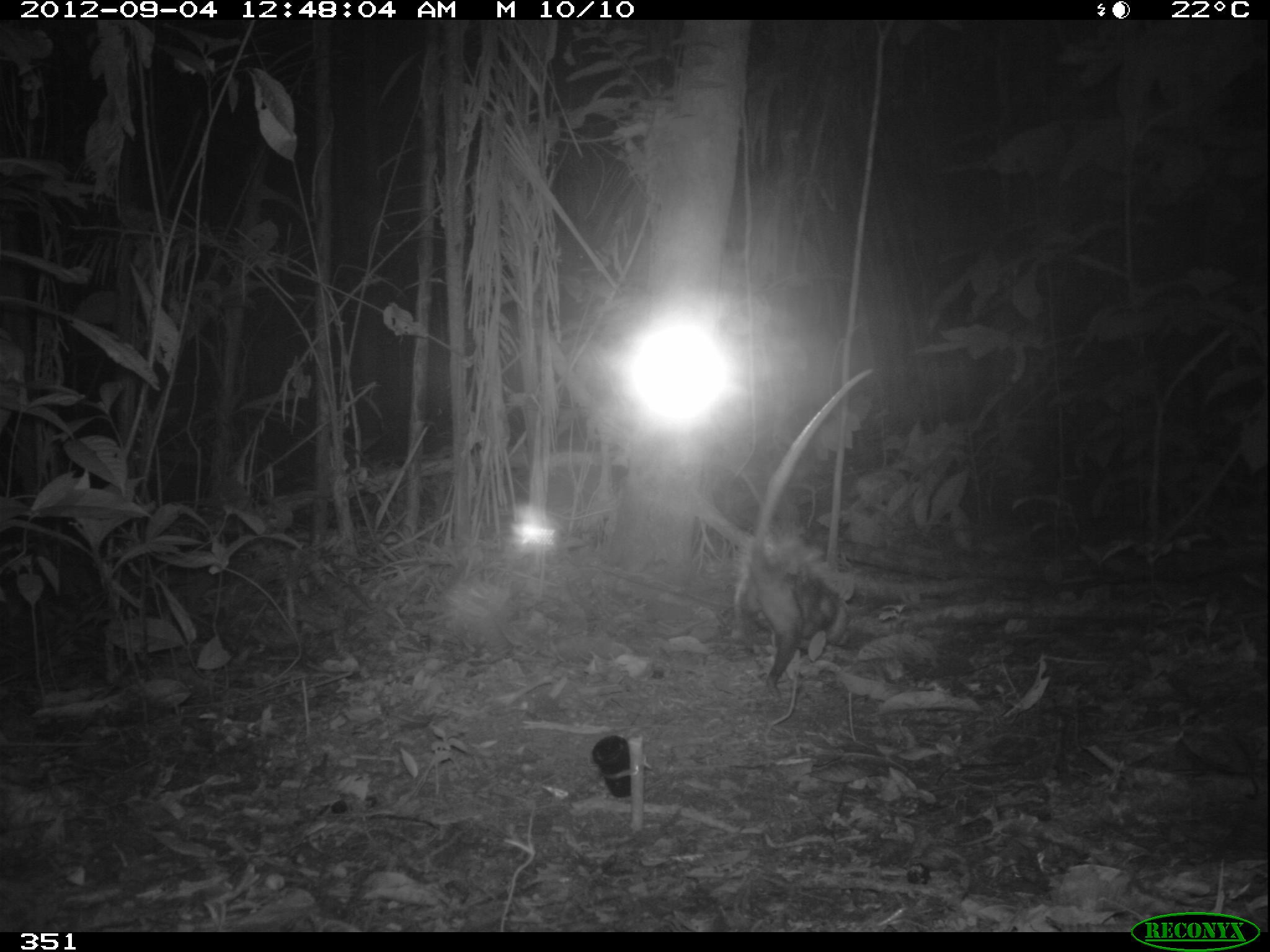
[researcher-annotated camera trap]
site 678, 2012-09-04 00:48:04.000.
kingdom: Animalia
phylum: Chordata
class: Mammalia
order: Didelphimorphia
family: Didelphidae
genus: Didelphis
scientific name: Didelphis marsupialis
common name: southern opossum